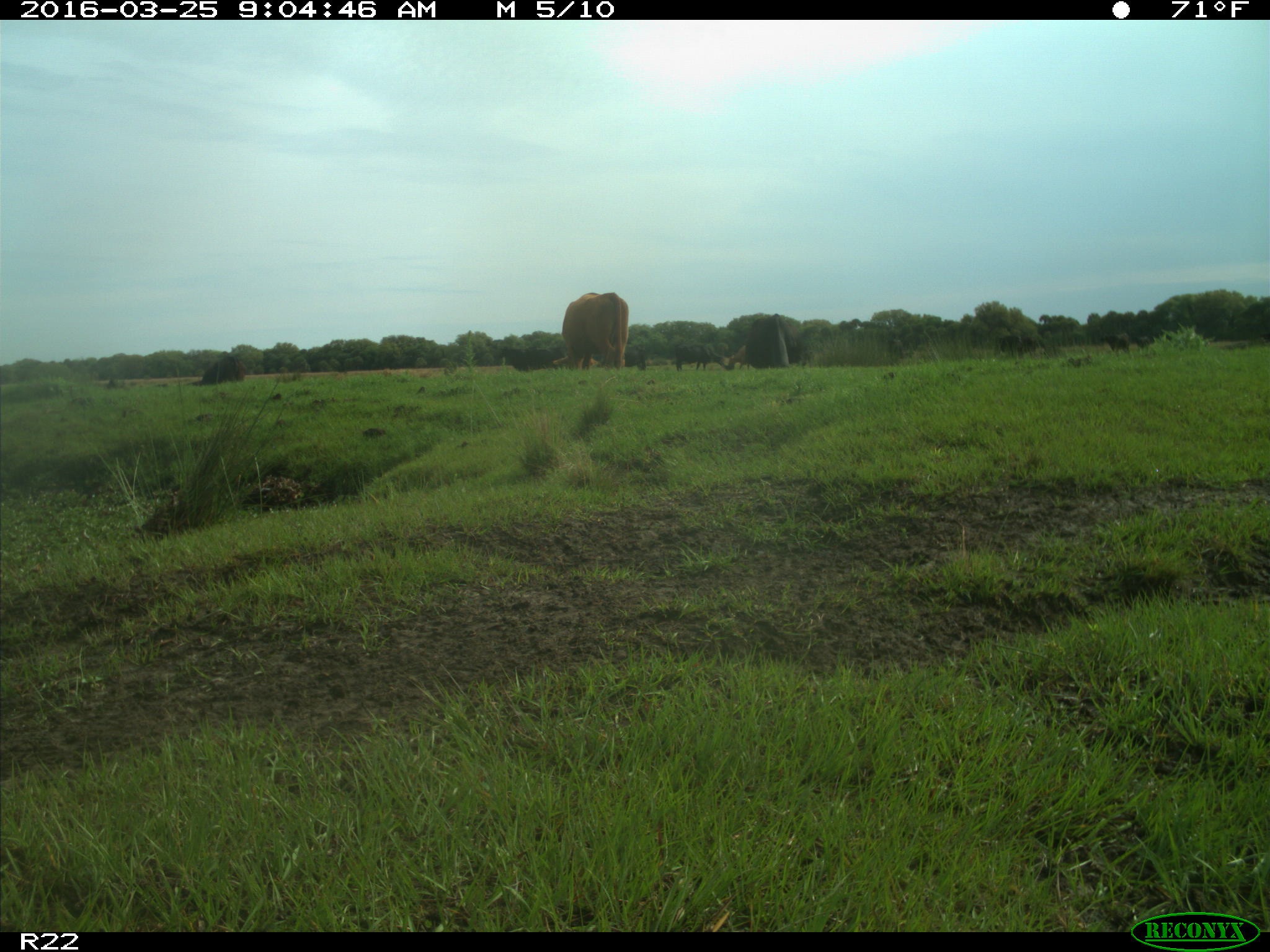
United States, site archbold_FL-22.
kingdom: Animalia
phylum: Chordata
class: Mammalia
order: Artiodactyla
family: Bovidae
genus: Bos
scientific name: Bos taurus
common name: domestic cow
Bos taurus (domestic cow).